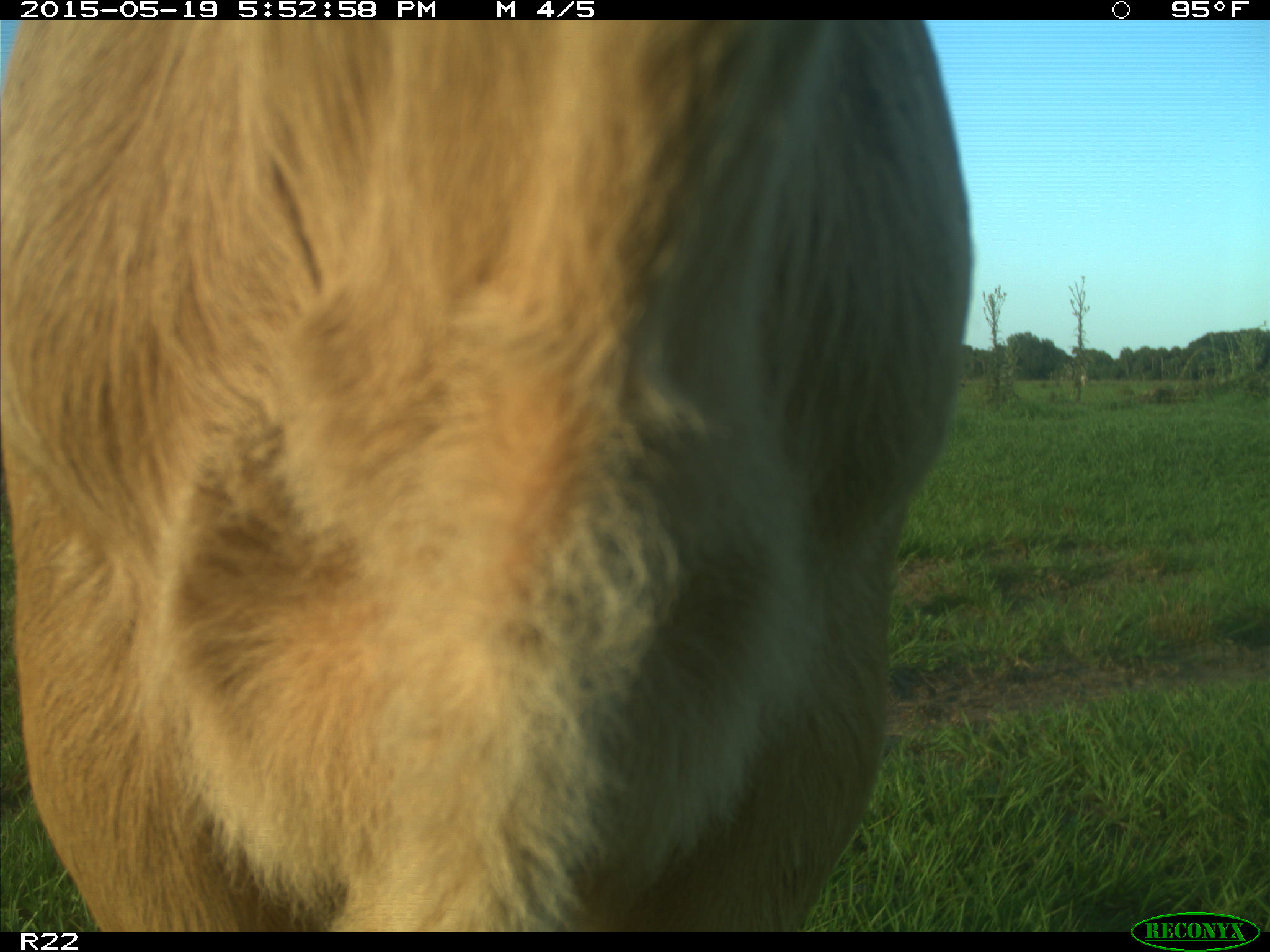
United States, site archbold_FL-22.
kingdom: Animalia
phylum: Chordata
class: Mammalia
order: Artiodactyla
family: Bovidae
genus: Bos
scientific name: Bos taurus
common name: domestic cow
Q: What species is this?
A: Bos taurus (domestic cow).